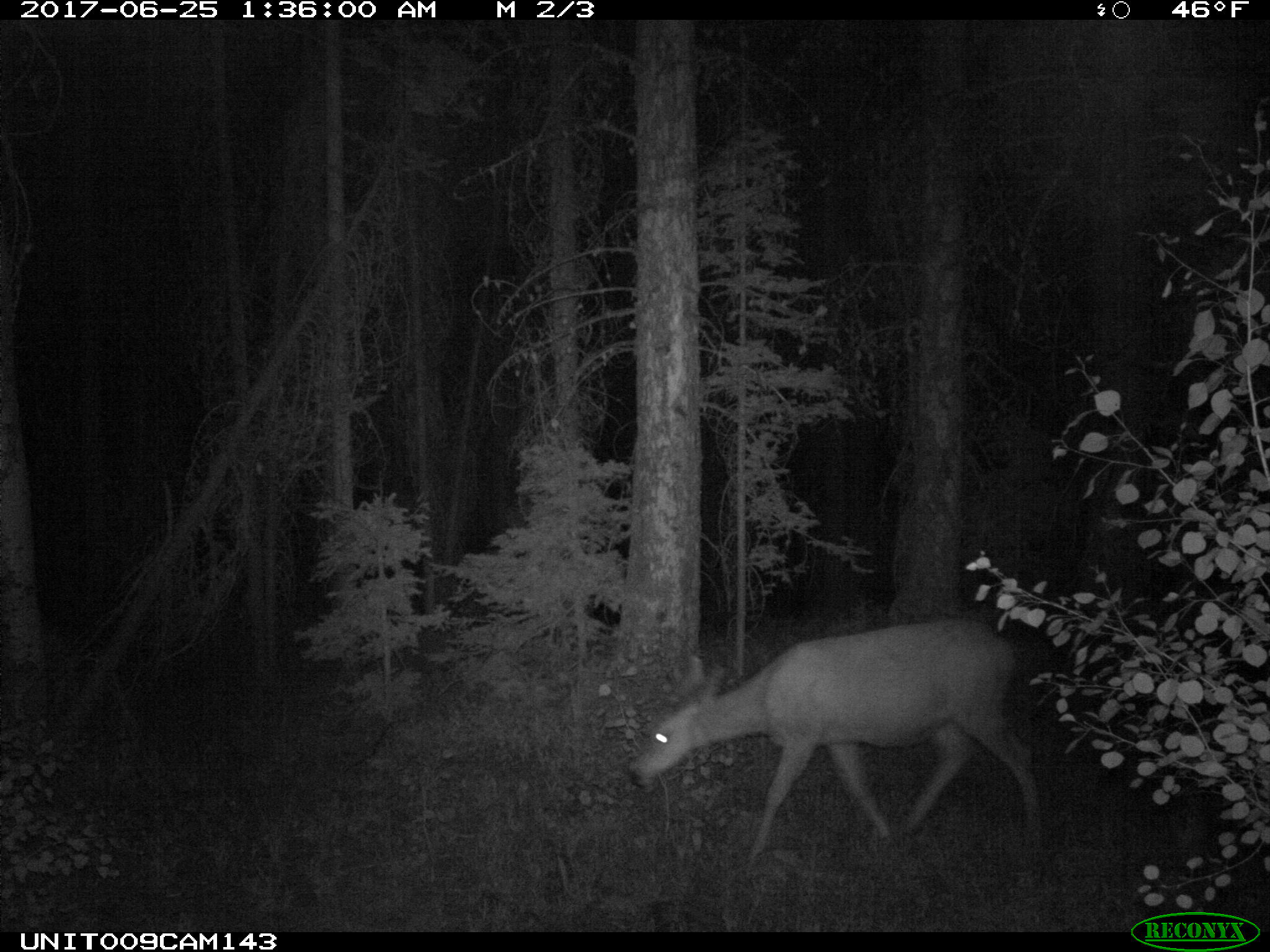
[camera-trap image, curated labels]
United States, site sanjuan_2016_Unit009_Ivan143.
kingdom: Animalia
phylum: Chordata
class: Mammalia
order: Artiodactyla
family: Cervidae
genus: Odocoileus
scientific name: Odocoileus hemionus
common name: mule deer